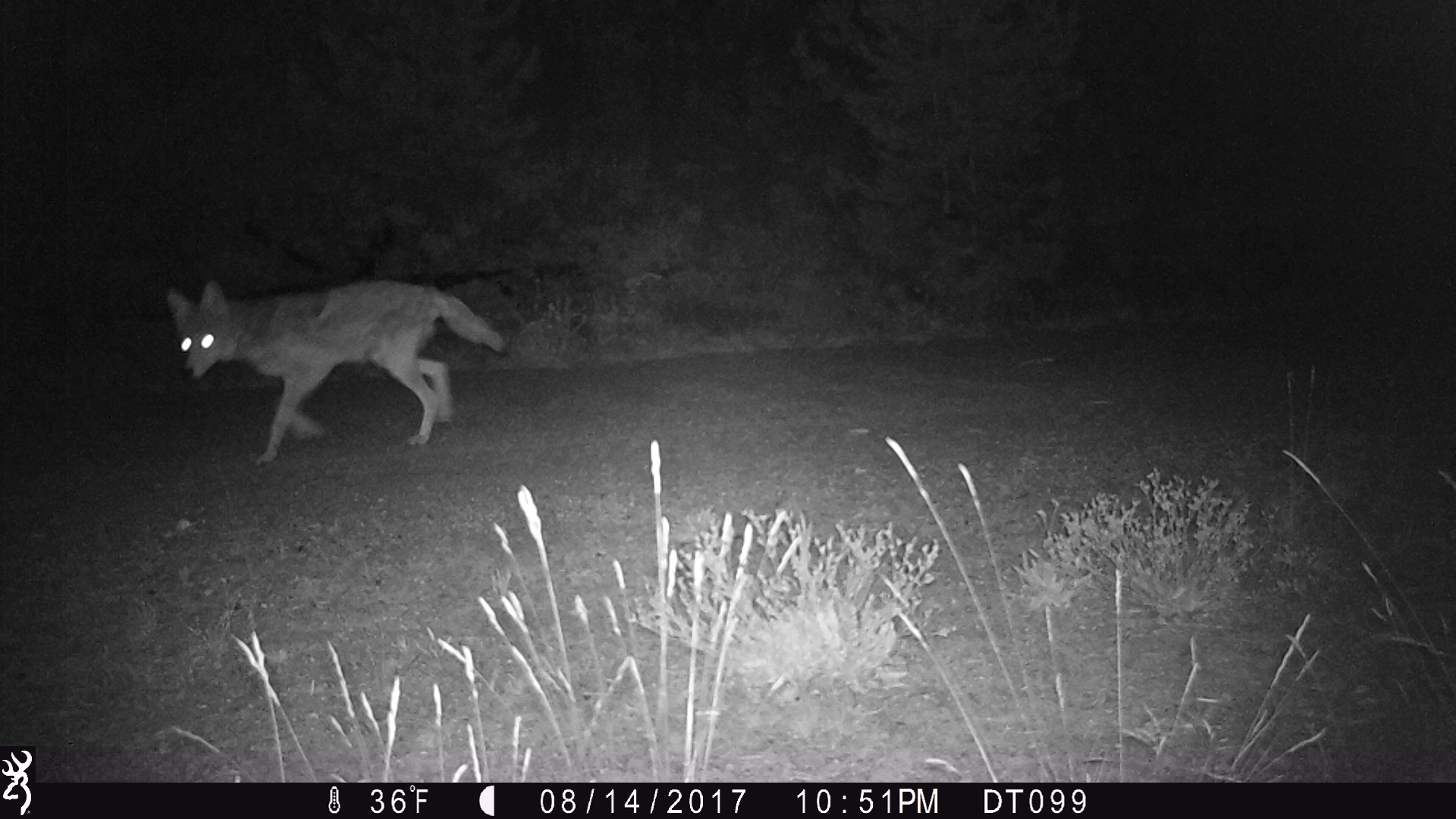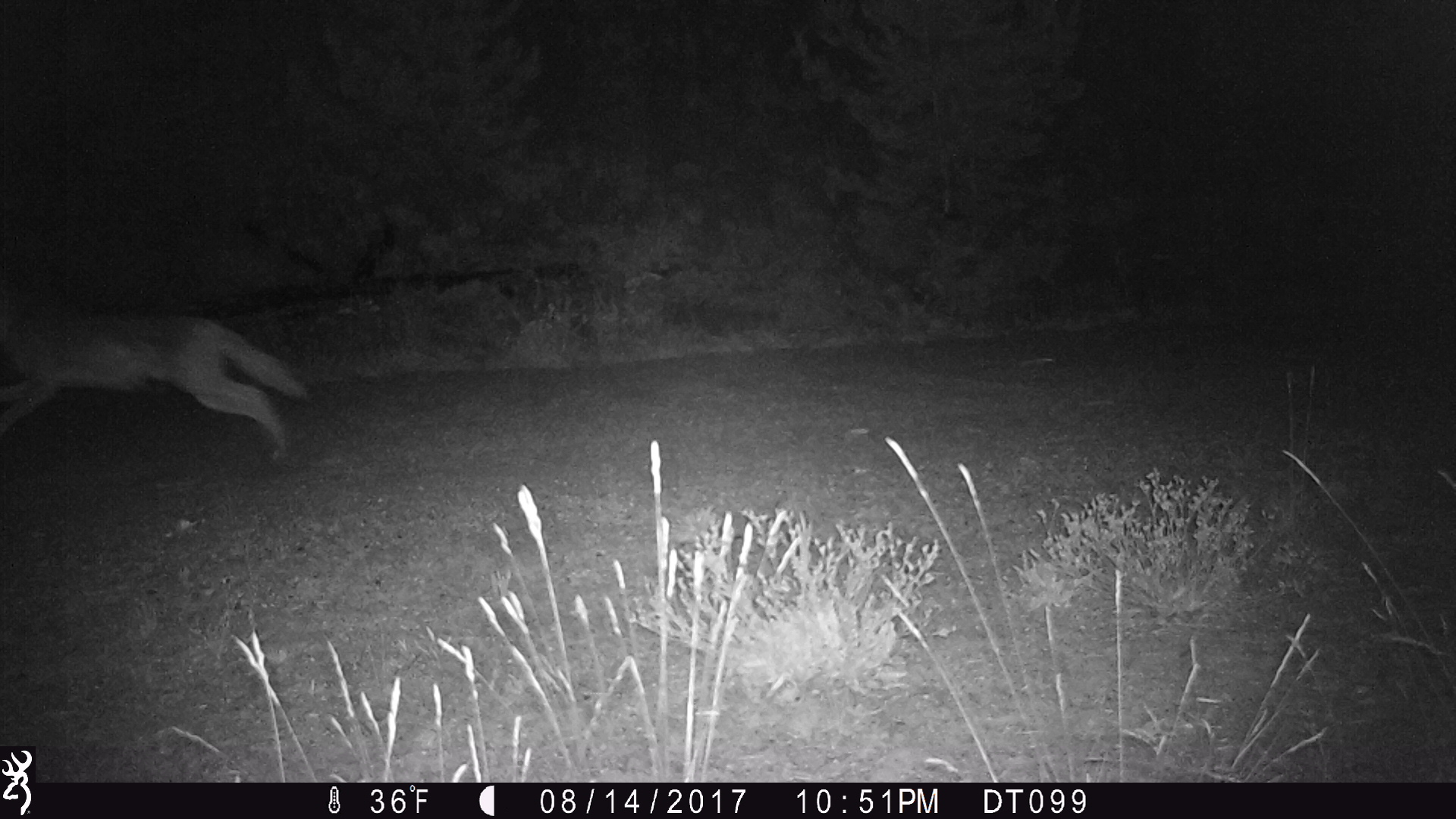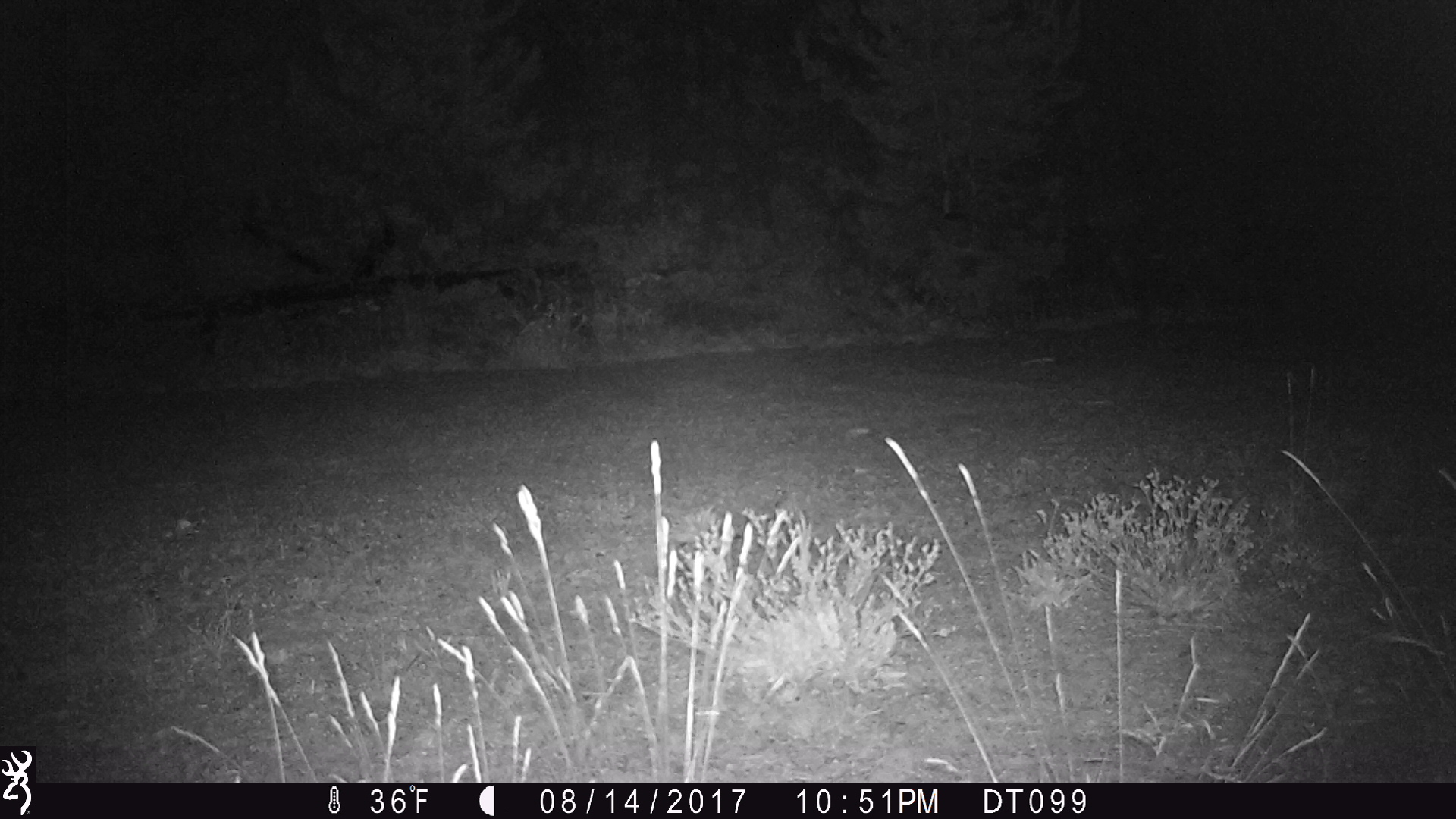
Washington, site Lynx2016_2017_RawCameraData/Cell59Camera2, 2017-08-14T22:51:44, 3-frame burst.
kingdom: Animalia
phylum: Chordata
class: Mammalia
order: Carnivora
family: Canidae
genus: Canis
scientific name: Canis latrans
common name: coyote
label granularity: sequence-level